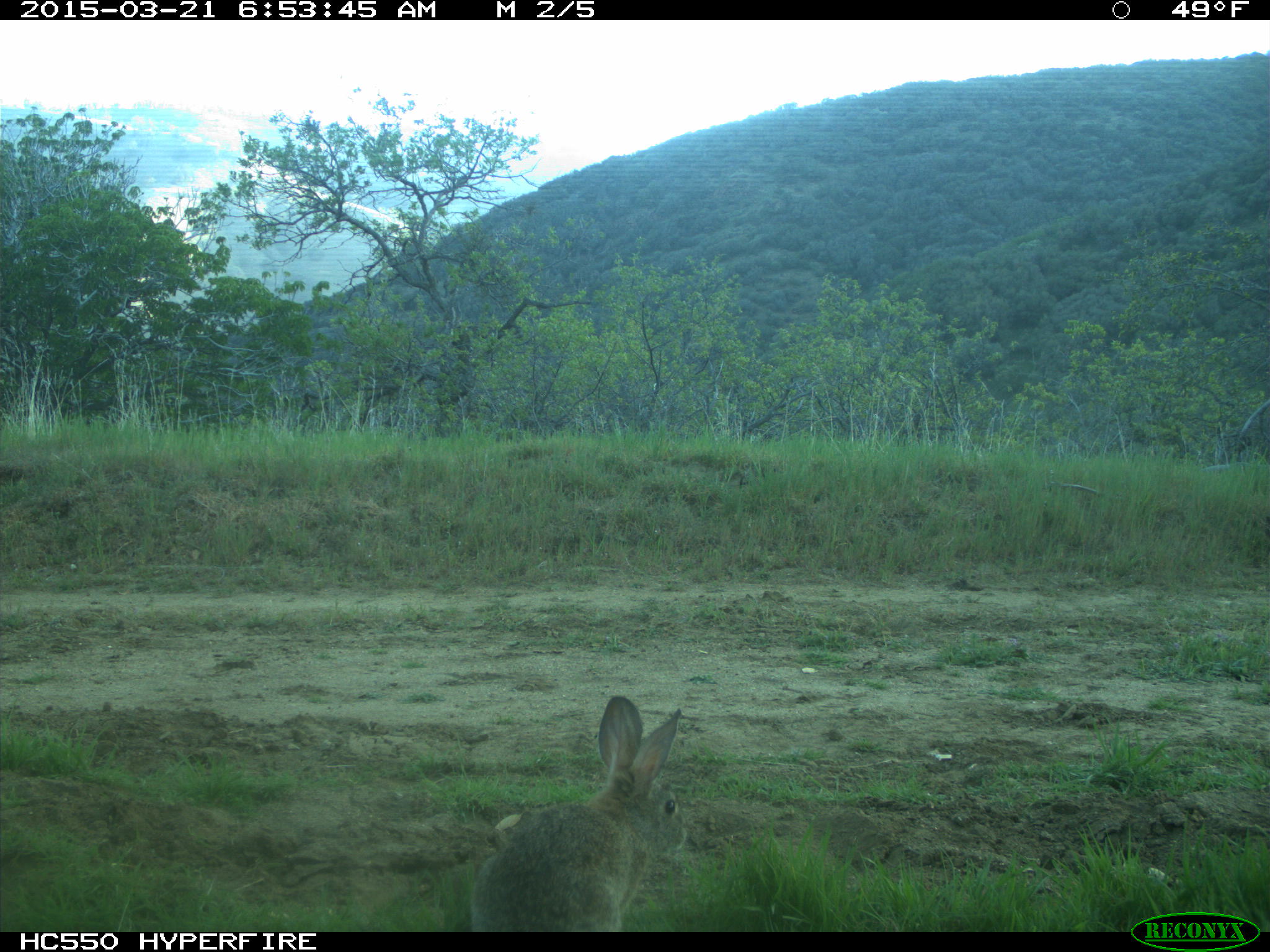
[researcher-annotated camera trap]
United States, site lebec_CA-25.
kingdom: Animalia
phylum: Chordata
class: Mammalia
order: Lagomorpha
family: Leporidae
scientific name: Leporidae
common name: rabbits and hares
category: unidentified rabbit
Unidentified rabbit (rabbits and hares) (Leporidae).